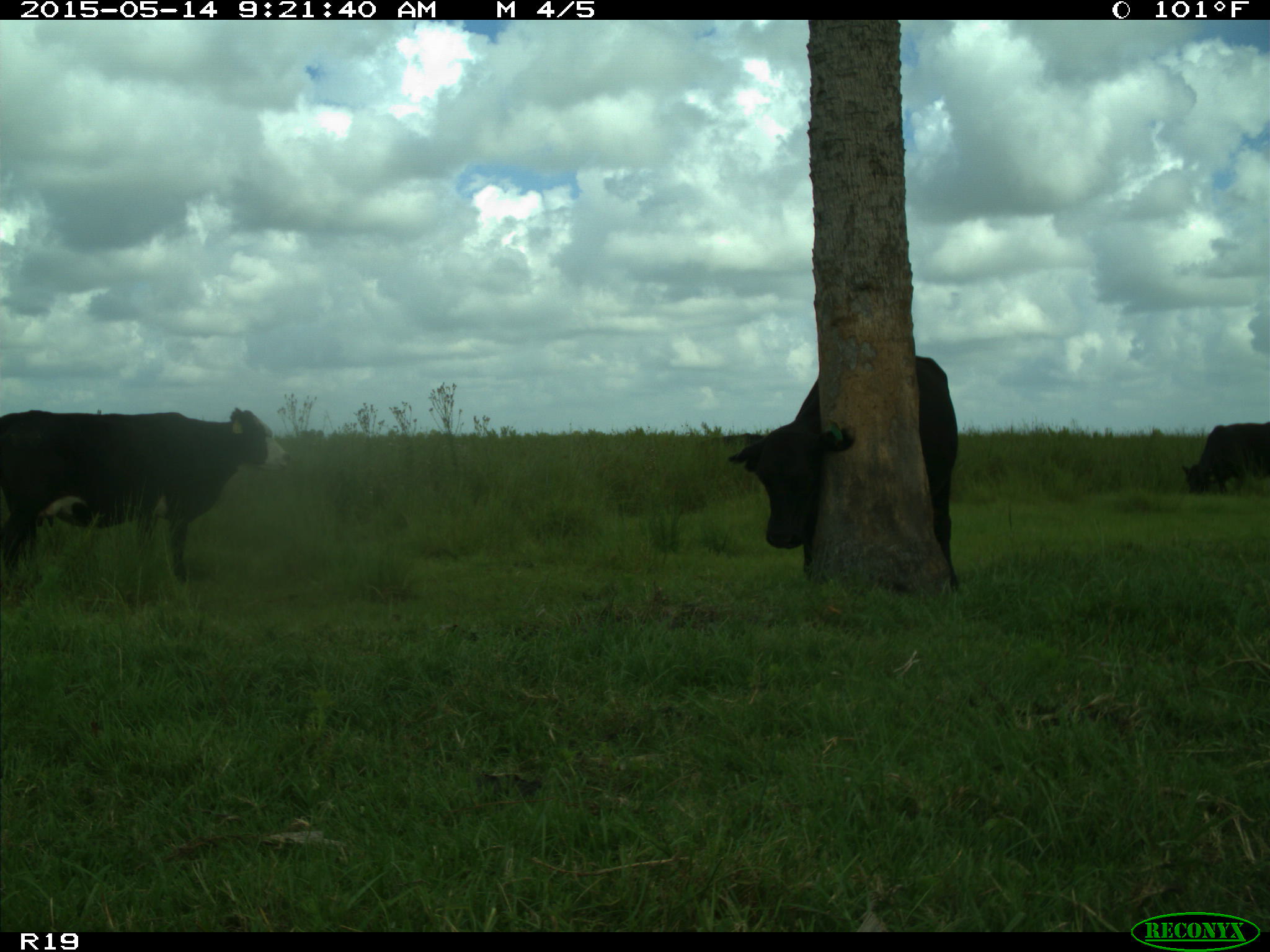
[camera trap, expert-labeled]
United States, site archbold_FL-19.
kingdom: Animalia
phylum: Chordata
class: Mammalia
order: Artiodactyla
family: Bovidae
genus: Bos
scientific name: Bos taurus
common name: domestic cow